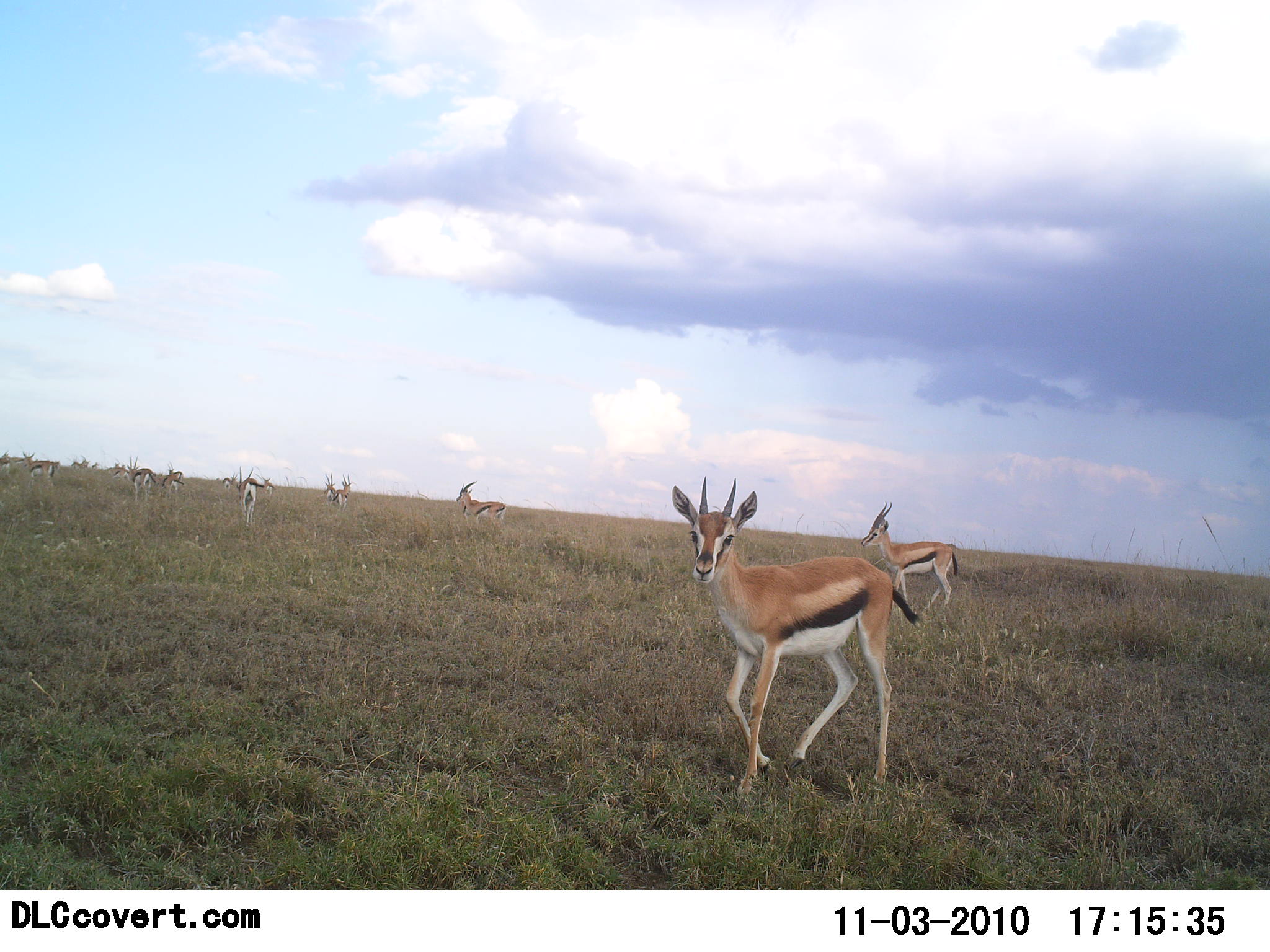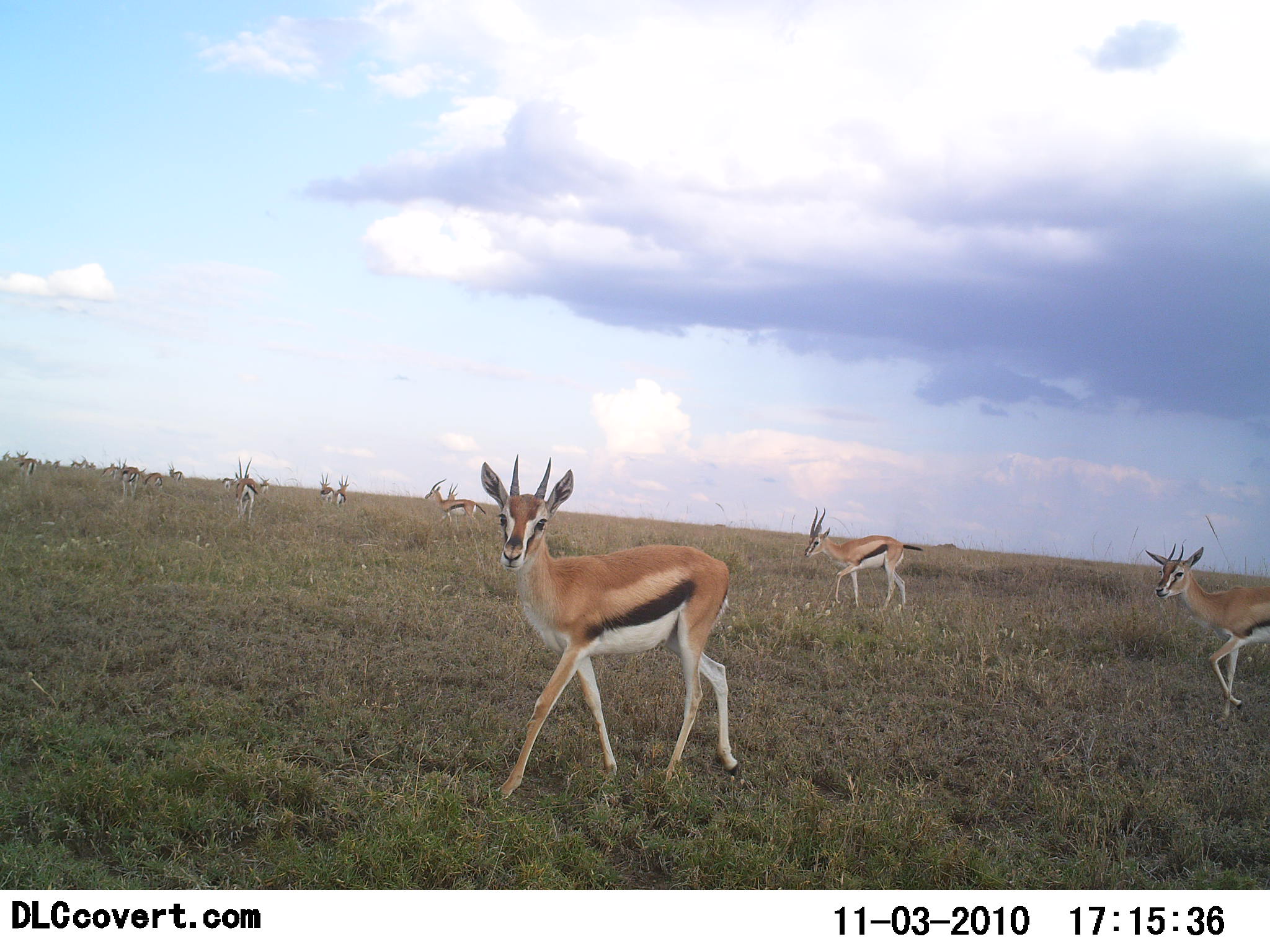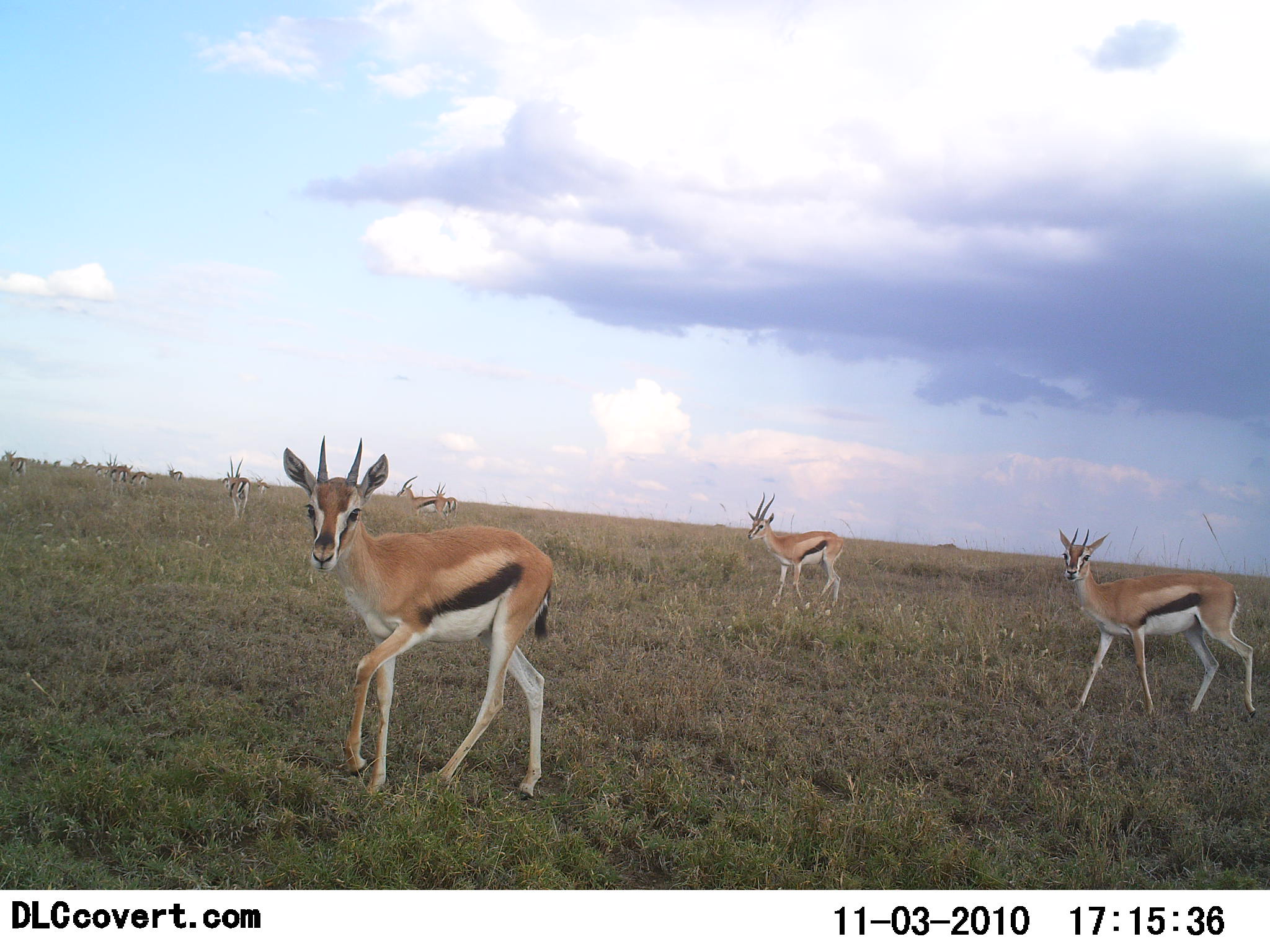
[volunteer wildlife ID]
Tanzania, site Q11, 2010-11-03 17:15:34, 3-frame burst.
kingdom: Animalia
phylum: Chordata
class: Mammalia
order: Artiodactyla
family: Bovidae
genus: Eudorcas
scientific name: Eudorcas thomsonii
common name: thomson's gazelle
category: gazellethomsons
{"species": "gazellethomsons (thomson's gazelle) (Eudorcas thomsonii)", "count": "11-50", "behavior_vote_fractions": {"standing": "33%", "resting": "0%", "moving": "92%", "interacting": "0%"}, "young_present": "0%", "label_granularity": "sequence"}